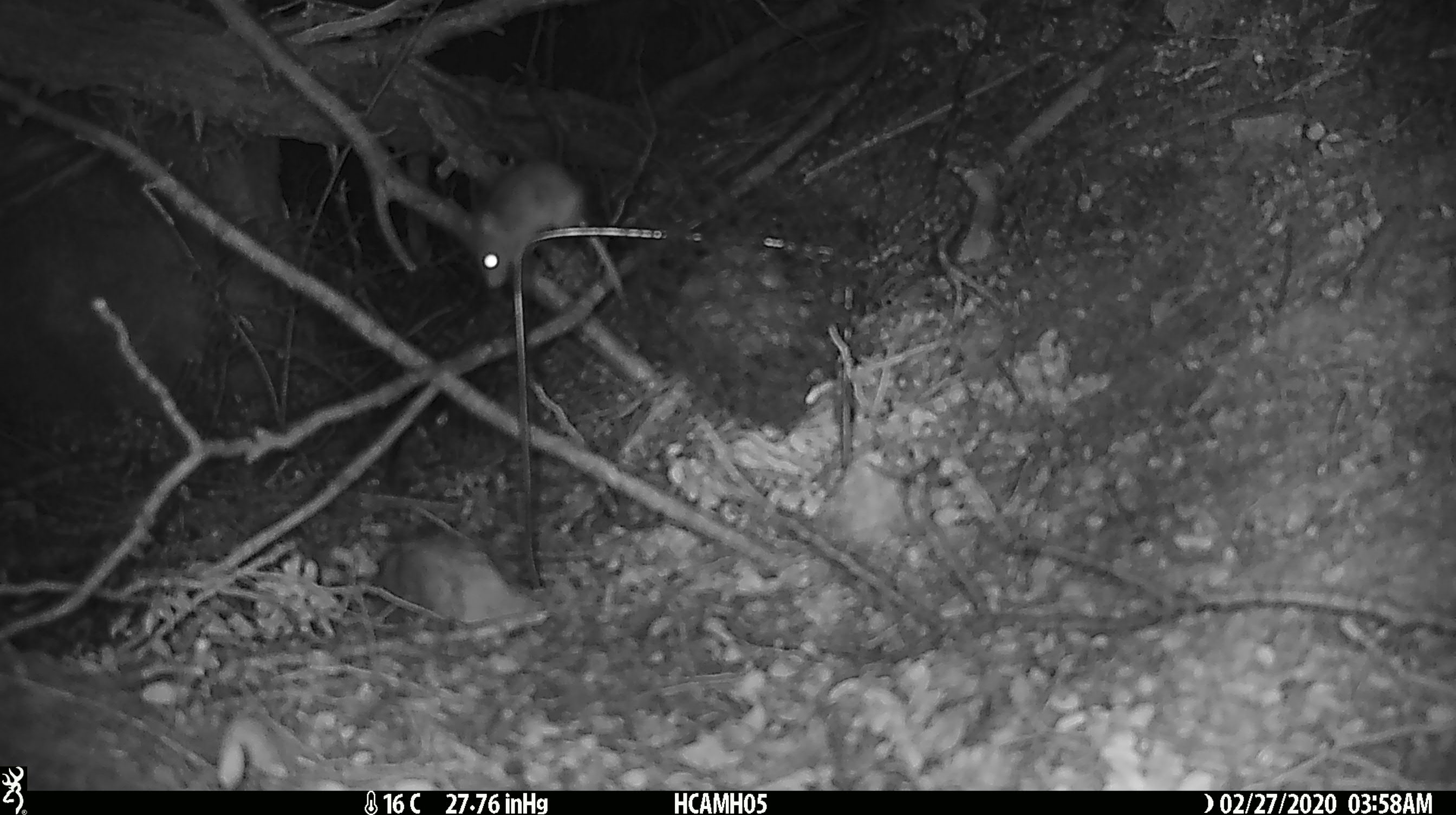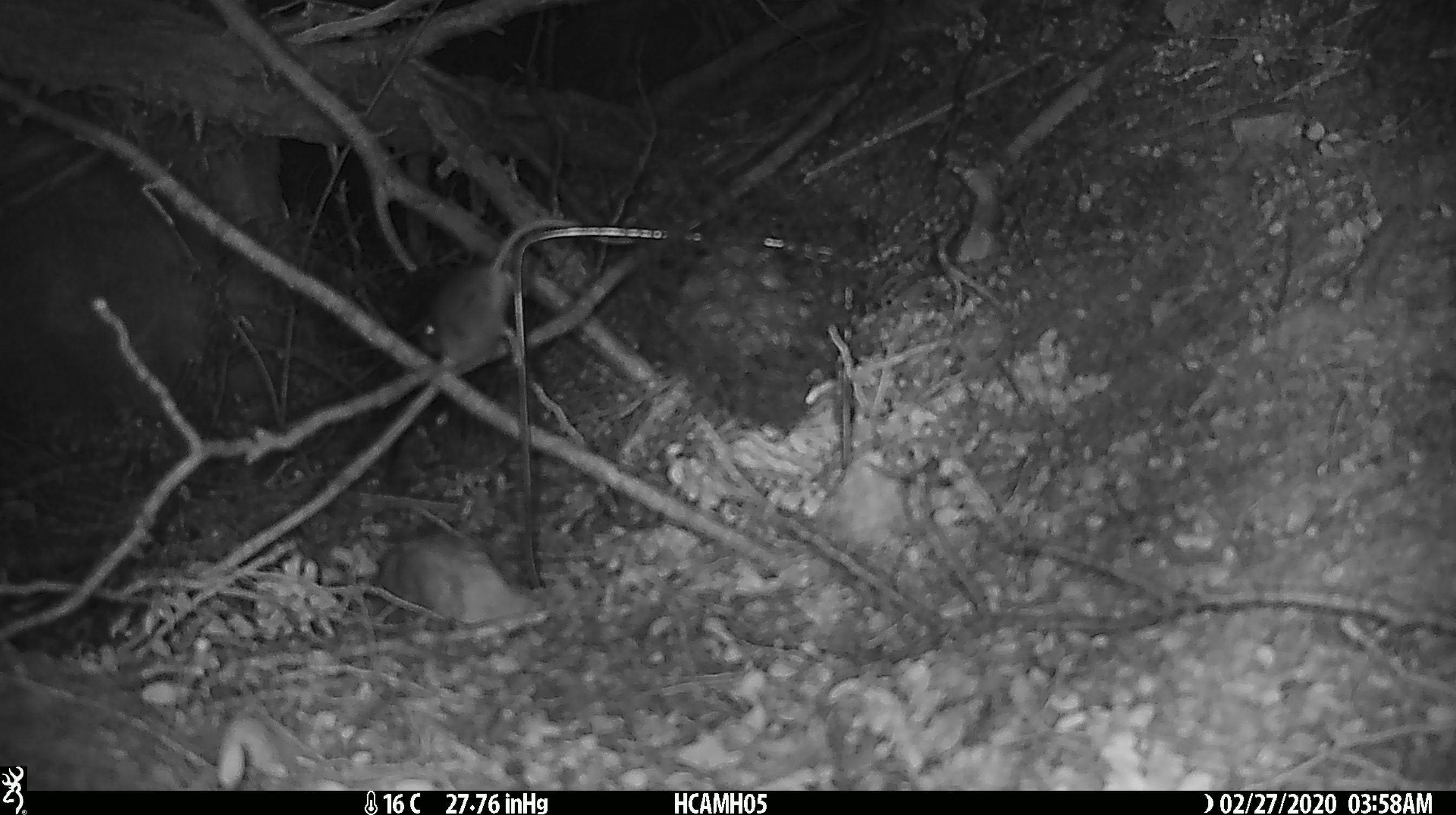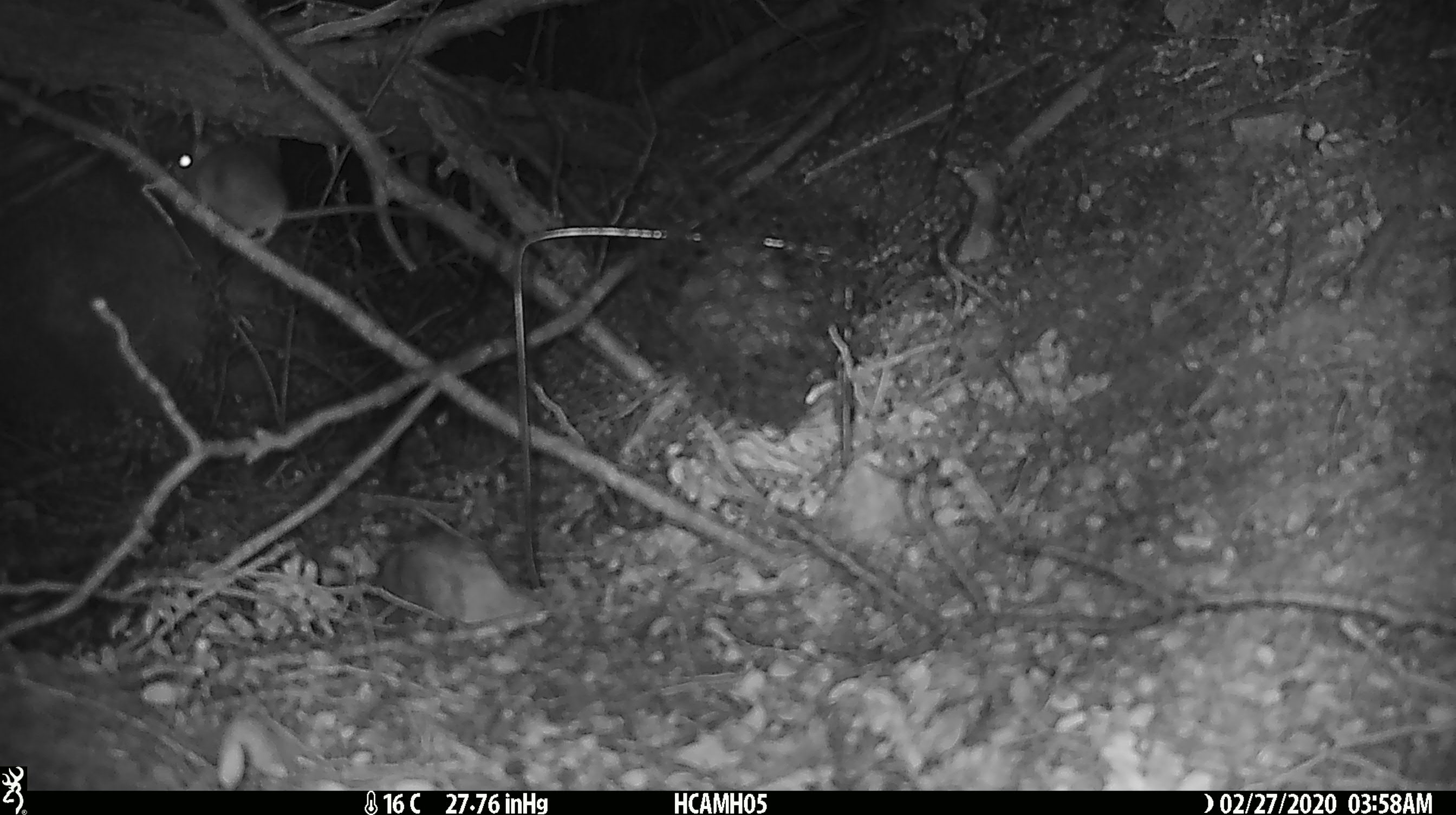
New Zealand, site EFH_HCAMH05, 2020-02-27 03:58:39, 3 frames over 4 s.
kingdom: Animalia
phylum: Chordata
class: Mammalia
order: Rodentia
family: Muridae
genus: Mus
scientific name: Mus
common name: mouse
Mouse (Mus).